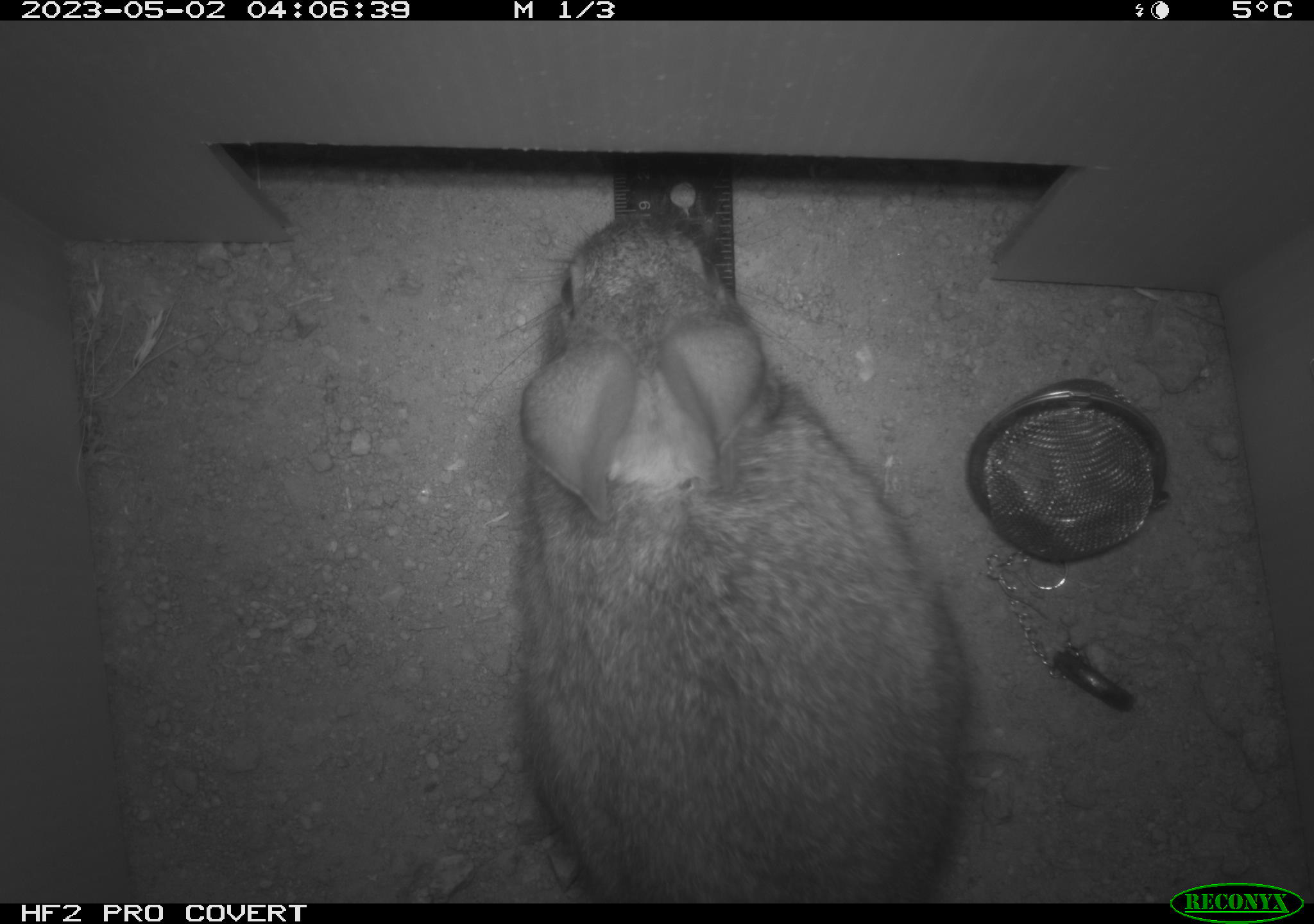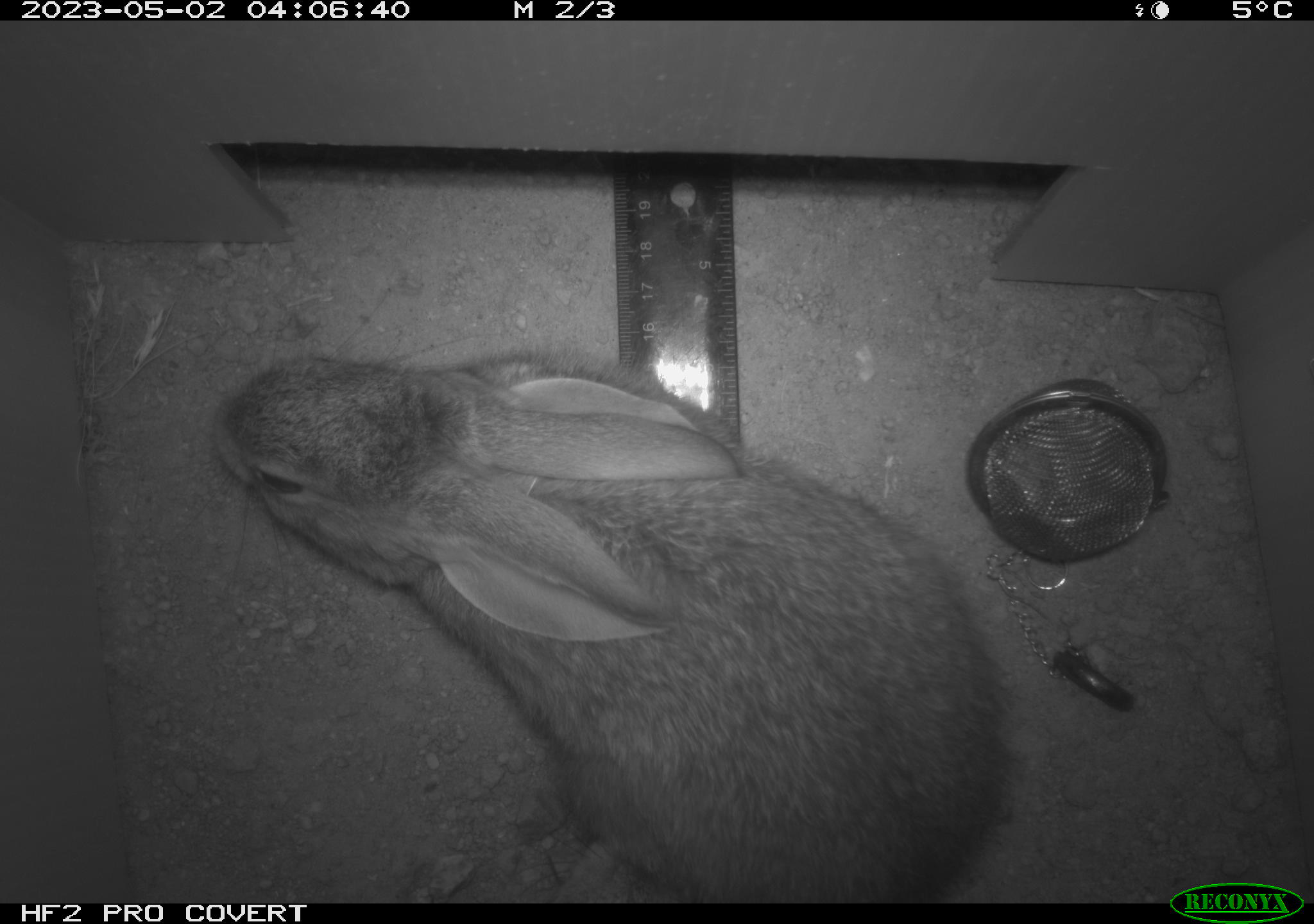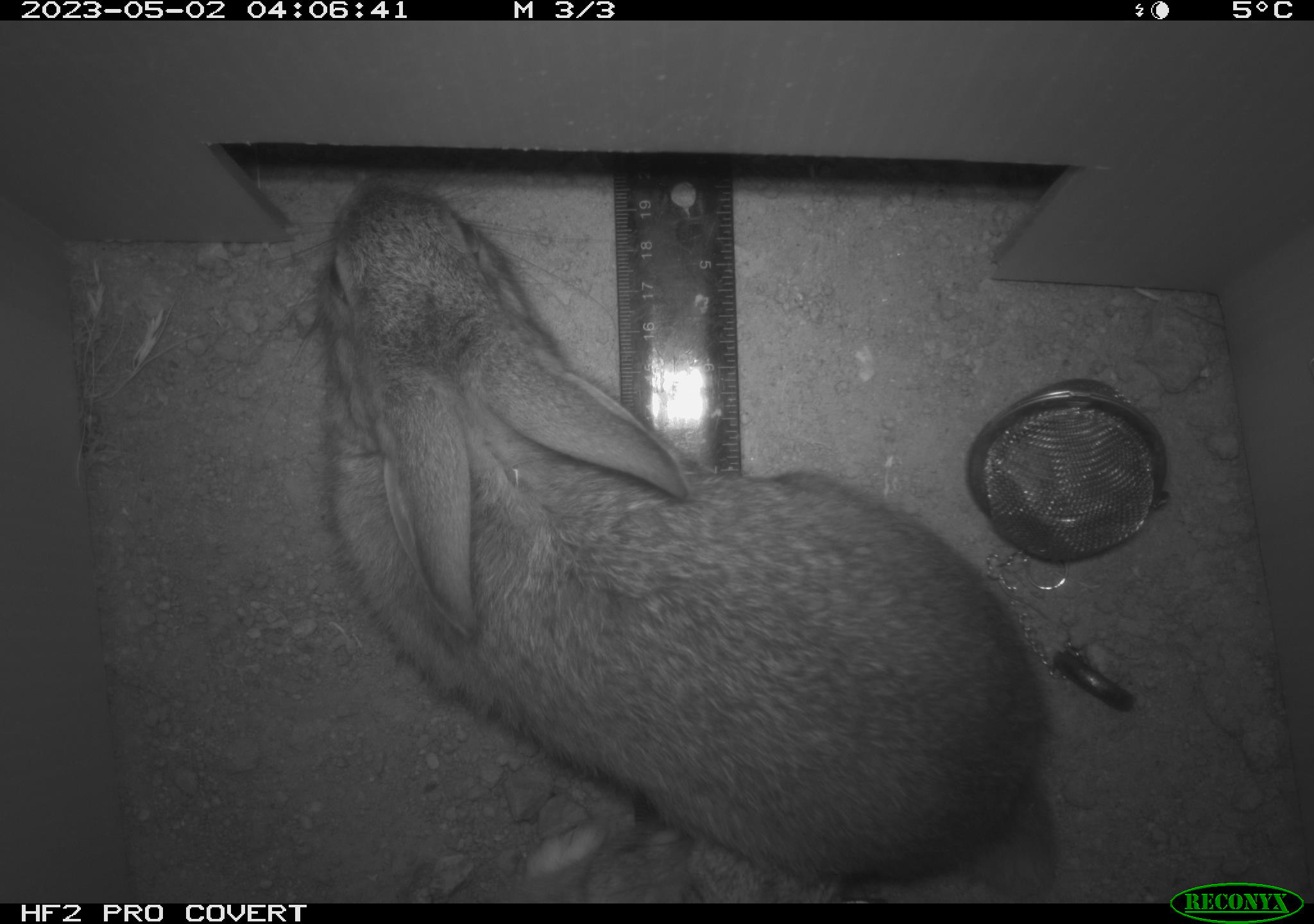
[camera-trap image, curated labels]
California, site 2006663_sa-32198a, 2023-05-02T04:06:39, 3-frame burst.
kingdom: Animalia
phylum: Chordata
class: Mammalia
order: Lagomorpha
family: Leporidae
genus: Sylvilagus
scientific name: Sylvilagus audubonii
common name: desert cottontail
Desert cottontail (Sylvilagus audubonii).